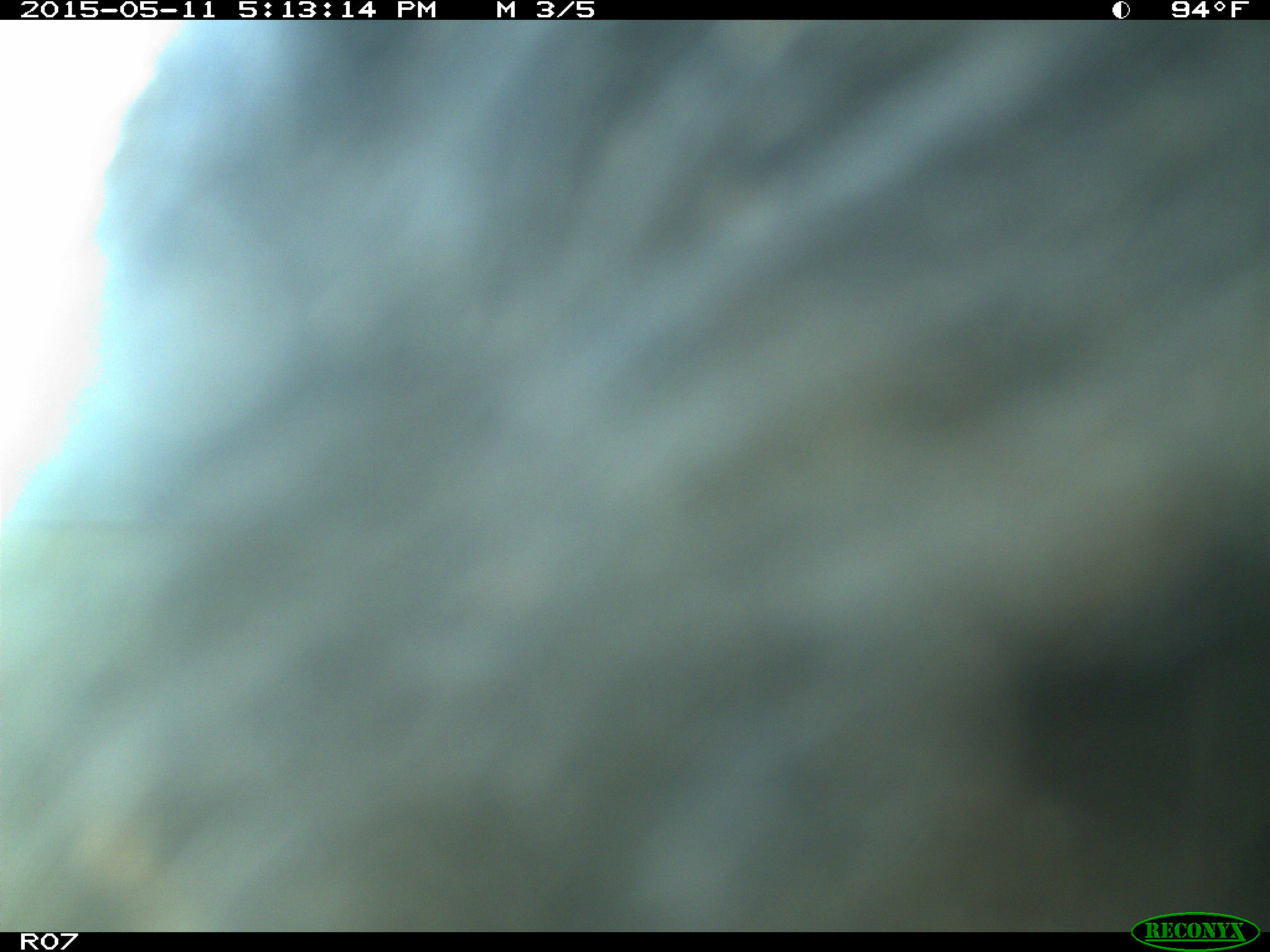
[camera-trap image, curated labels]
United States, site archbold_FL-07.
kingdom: Animalia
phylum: Chordata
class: Mammalia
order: Artiodactyla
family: Bovidae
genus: Bos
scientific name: Bos taurus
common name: domestic cow